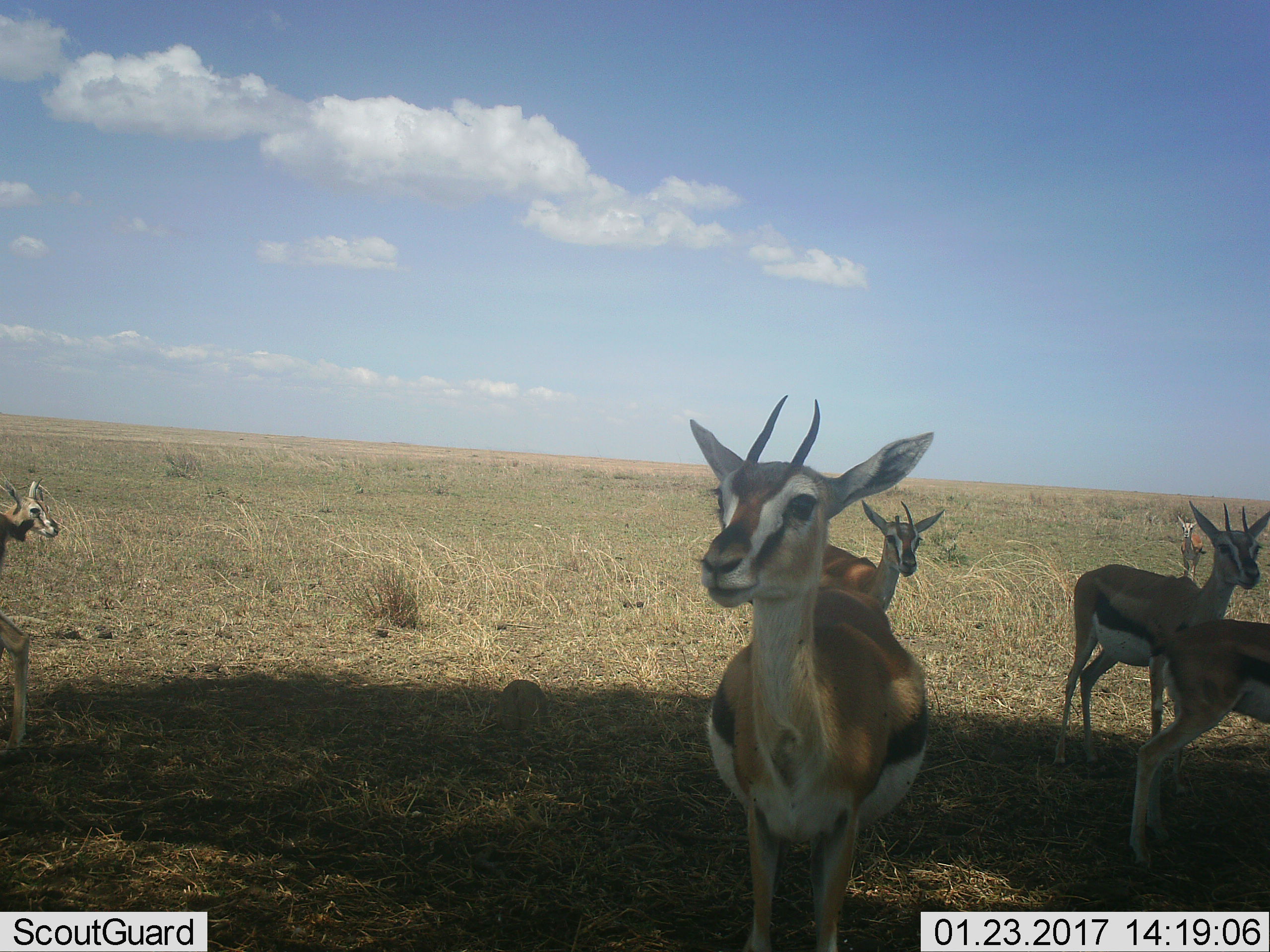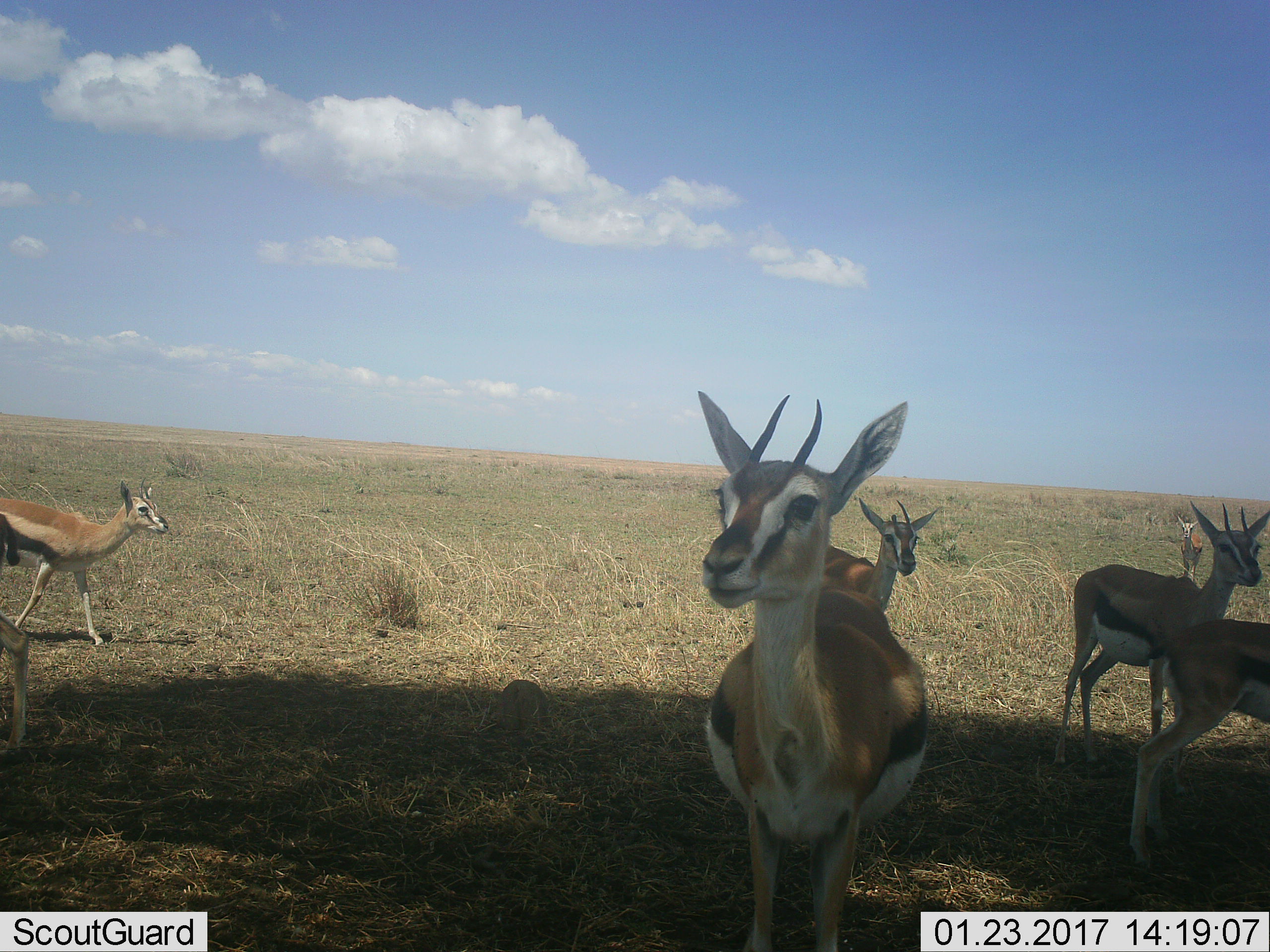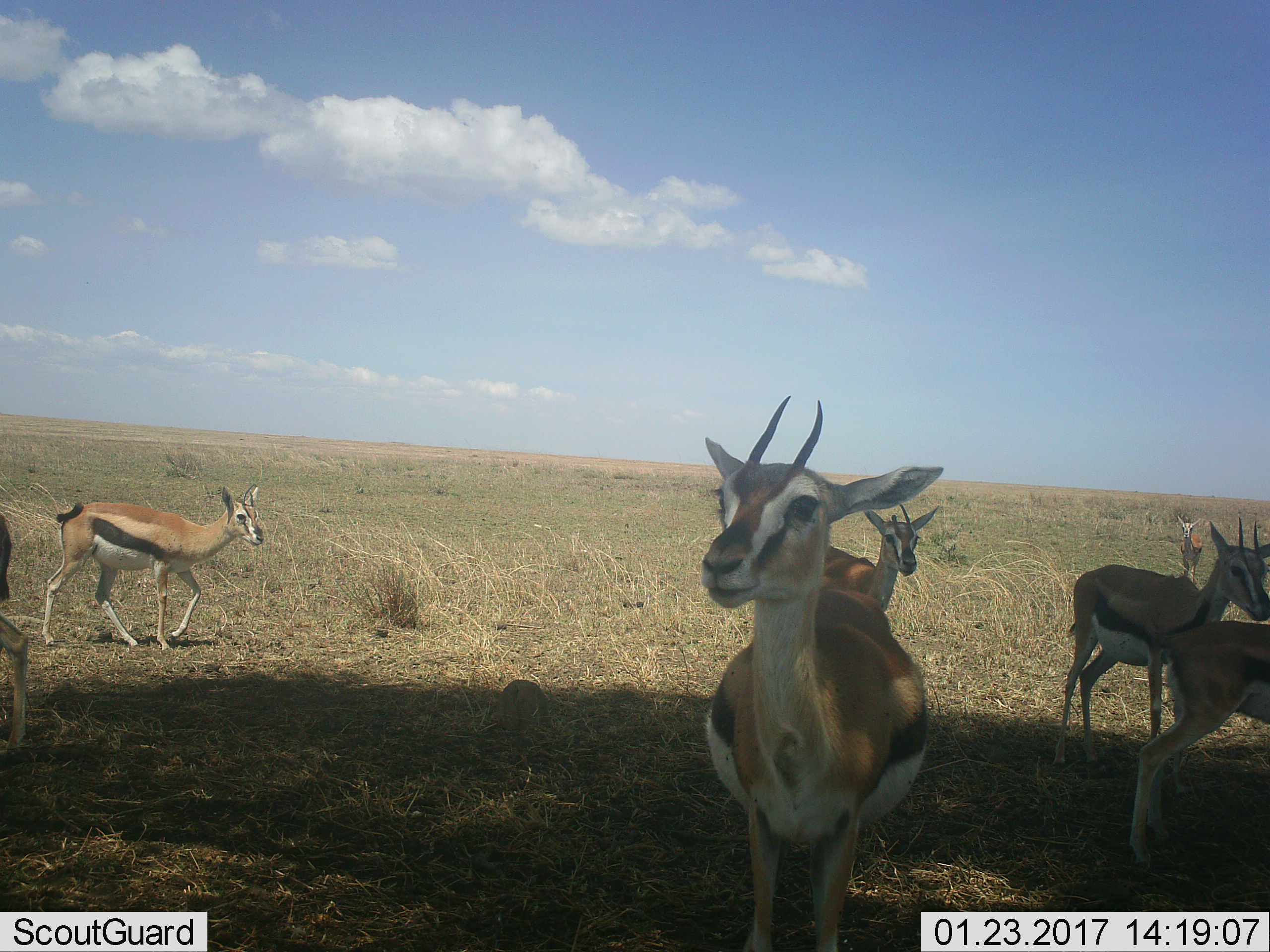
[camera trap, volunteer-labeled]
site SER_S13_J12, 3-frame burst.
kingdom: Animalia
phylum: Chordata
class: Mammalia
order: Artiodactyla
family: Bovidae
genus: Eudorcas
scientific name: Eudorcas thomsonii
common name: thomson's gazelle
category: gazellethomsons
Gazellethomsons (thomson's gazelle) (Eudorcas thomsonii), count 7. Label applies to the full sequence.